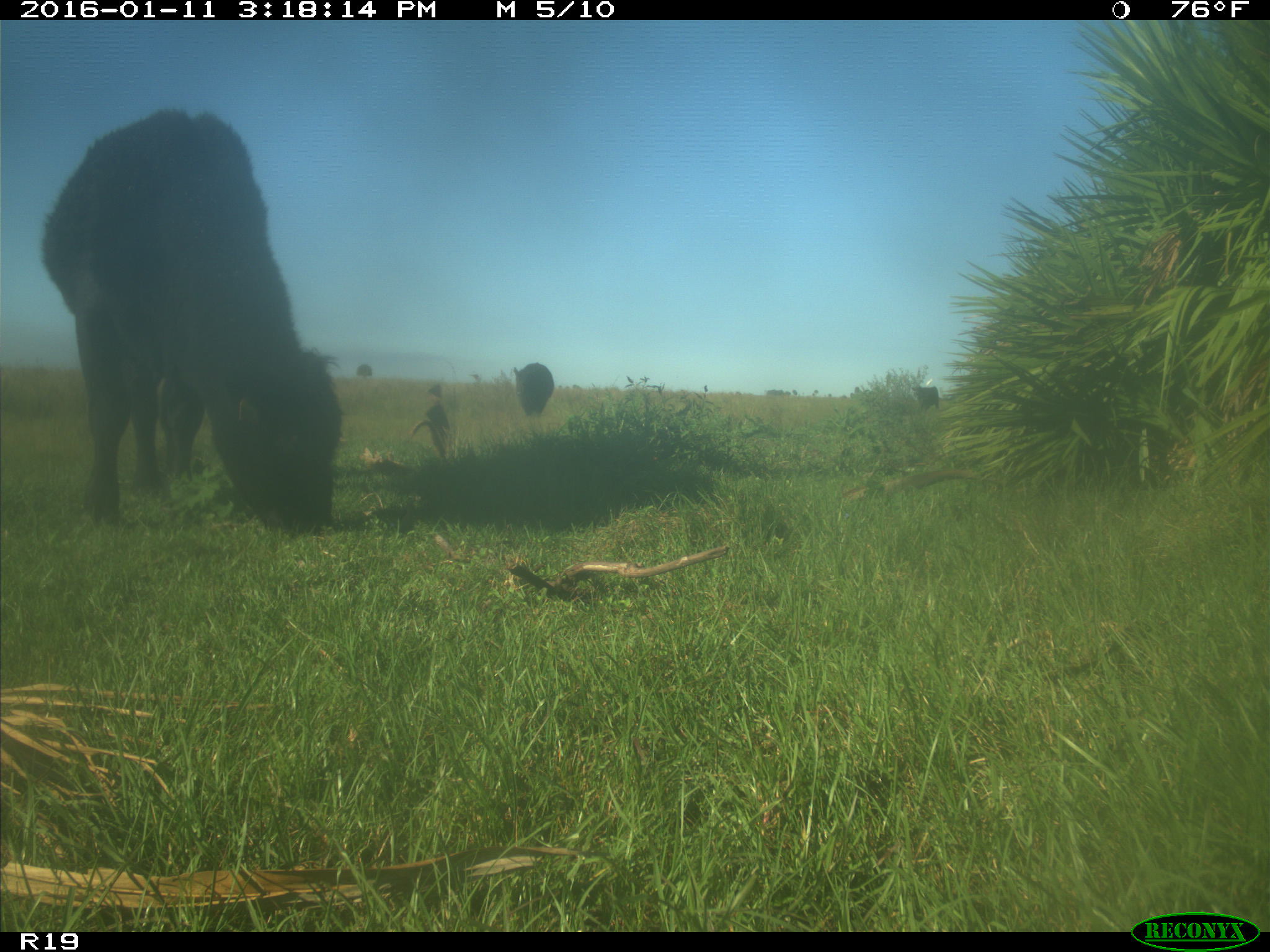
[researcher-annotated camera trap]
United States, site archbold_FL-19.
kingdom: Animalia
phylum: Chordata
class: Mammalia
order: Artiodactyla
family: Bovidae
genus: Bos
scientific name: Bos taurus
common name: domestic cow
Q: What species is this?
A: Bos taurus (domestic cow).